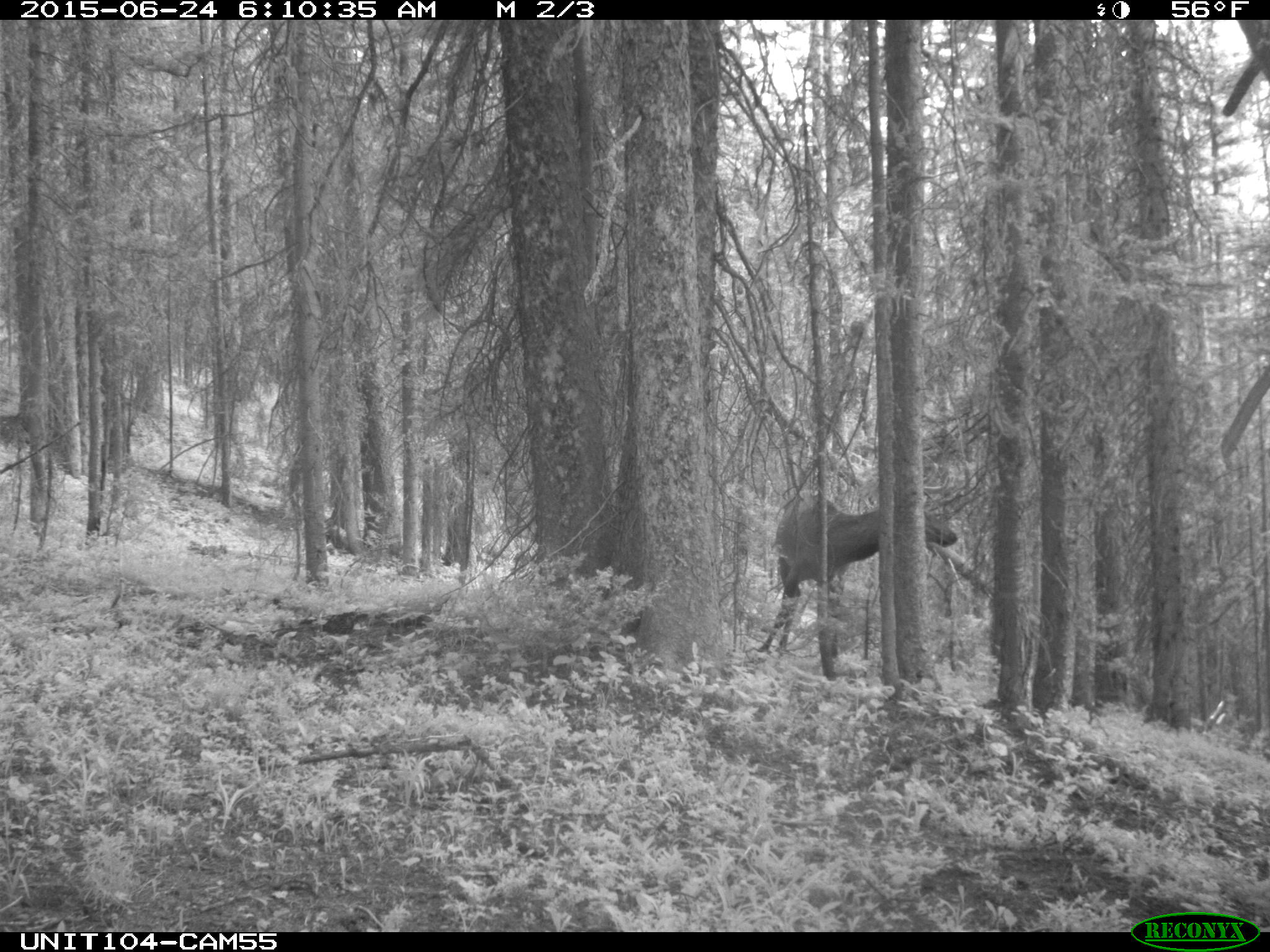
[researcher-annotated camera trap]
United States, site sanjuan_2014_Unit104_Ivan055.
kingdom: Animalia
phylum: Chordata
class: Mammalia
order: Artiodactyla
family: Cervidae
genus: Cervus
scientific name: Cervus elaphus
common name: red deer